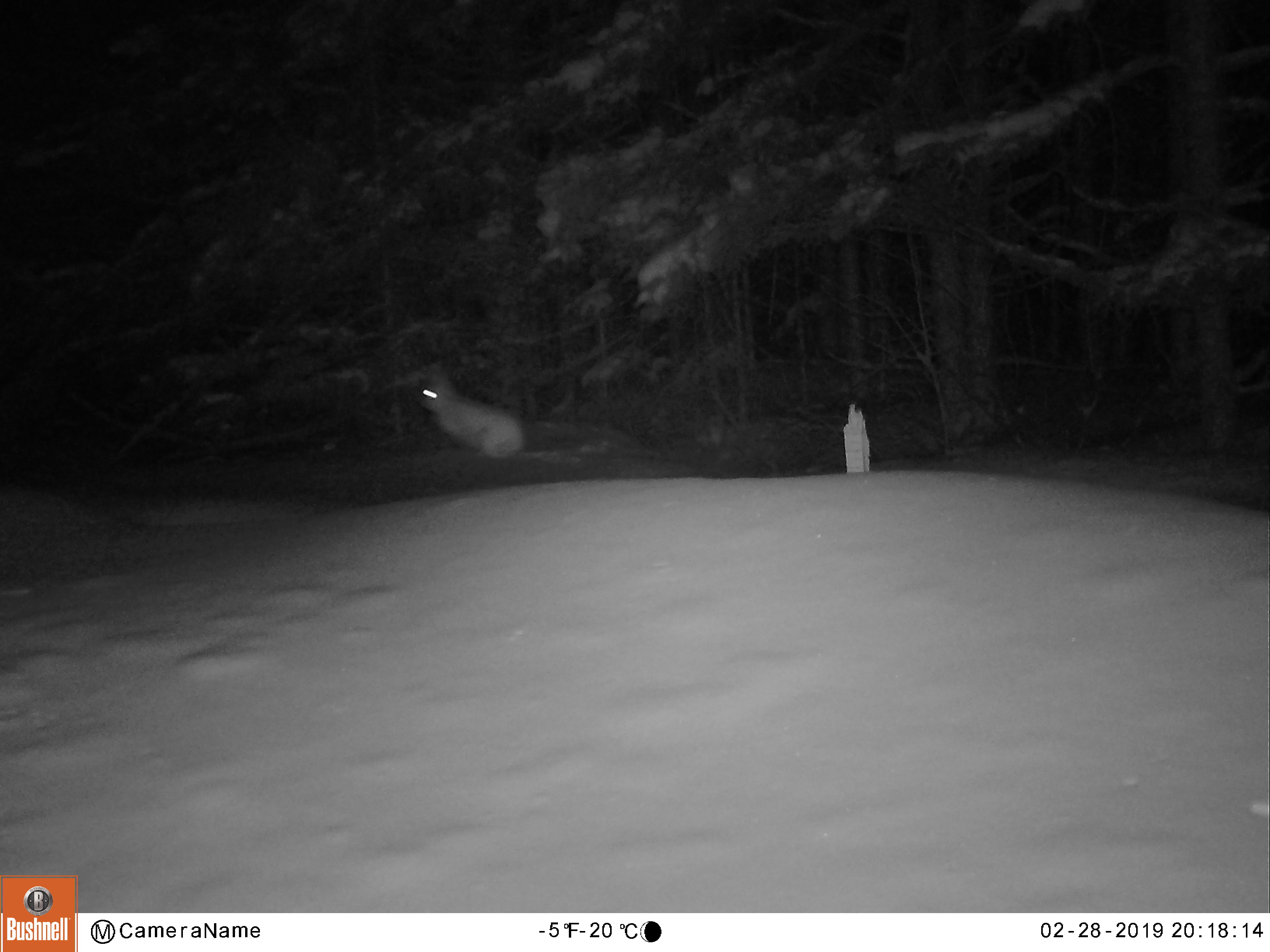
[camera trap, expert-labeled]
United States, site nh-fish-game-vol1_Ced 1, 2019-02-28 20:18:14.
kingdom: Animalia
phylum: Chordata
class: Mammalia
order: Lagomorpha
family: Leporidae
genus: Lepus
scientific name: Lepus americanus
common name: snowshoe hare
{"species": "snowshoe hare (Lepus americanus)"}